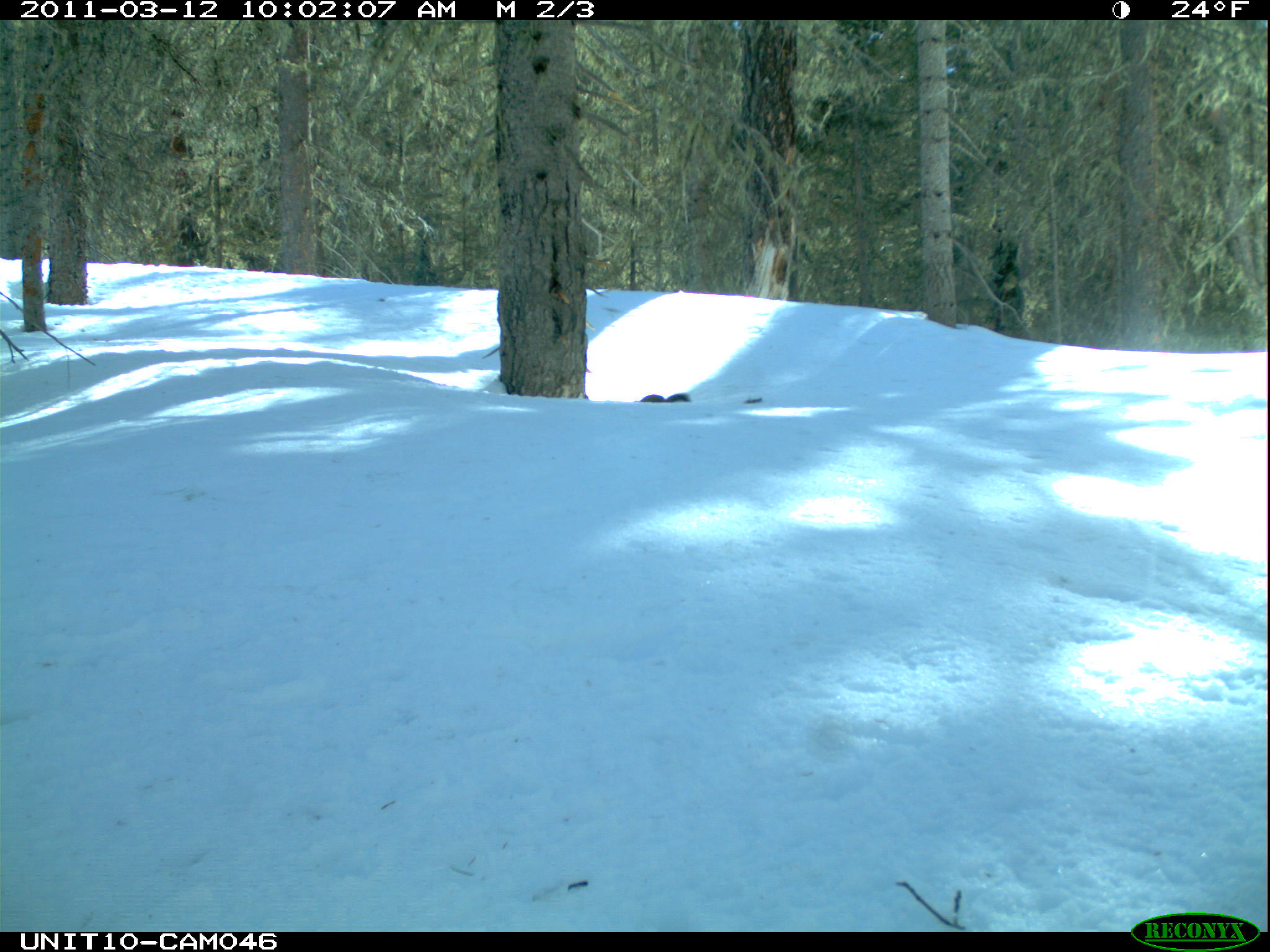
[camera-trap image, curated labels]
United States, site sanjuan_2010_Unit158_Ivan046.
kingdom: Animalia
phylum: Chordata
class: Mammalia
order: Rodentia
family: Sciuridae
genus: Tamiasciurus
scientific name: Tamiasciurus hudsonicus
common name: american red squirrel